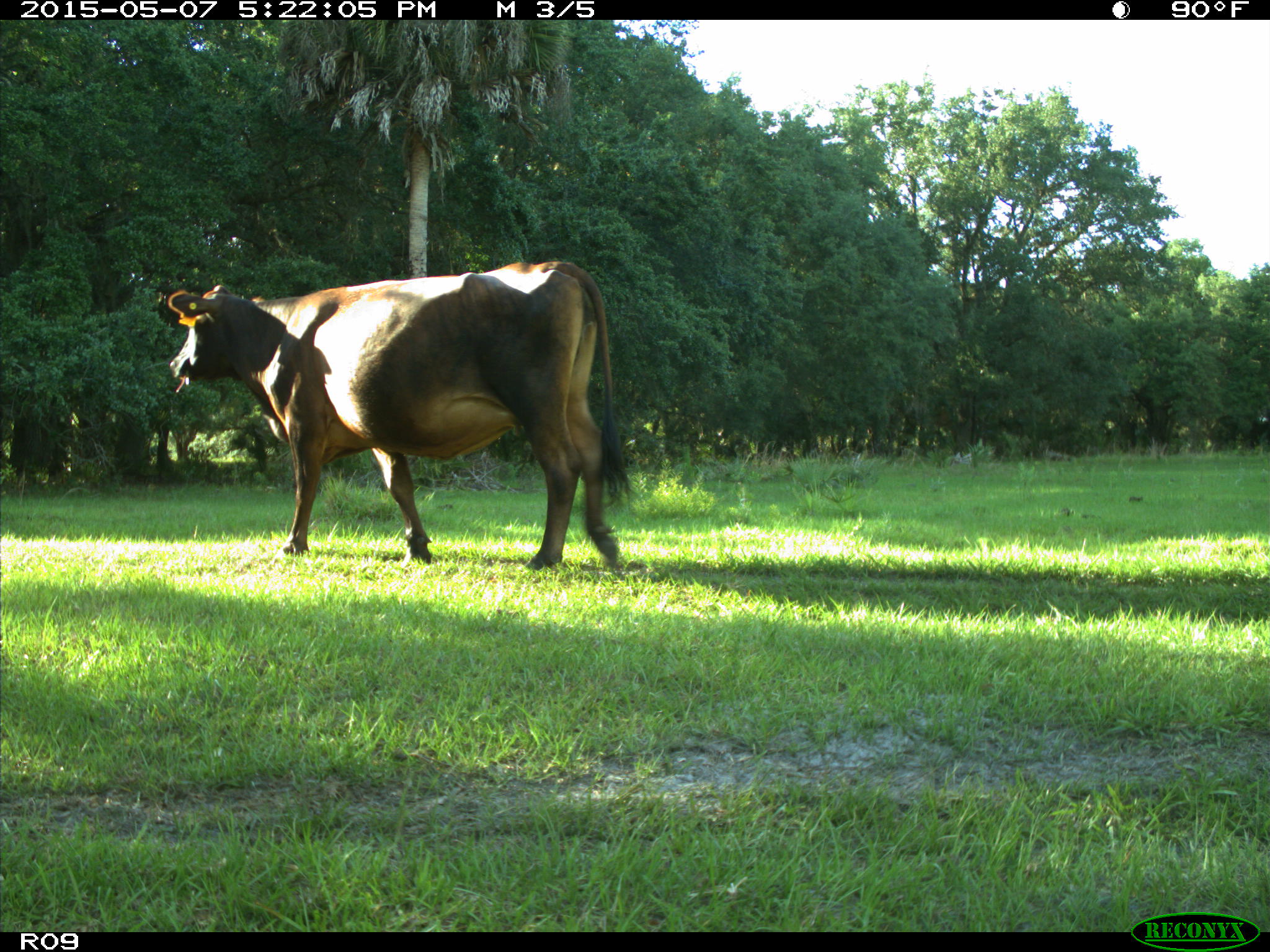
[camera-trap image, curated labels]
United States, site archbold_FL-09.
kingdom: Animalia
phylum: Chordata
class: Mammalia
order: Artiodactyla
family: Bovidae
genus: Bos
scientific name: Bos taurus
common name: domestic cow